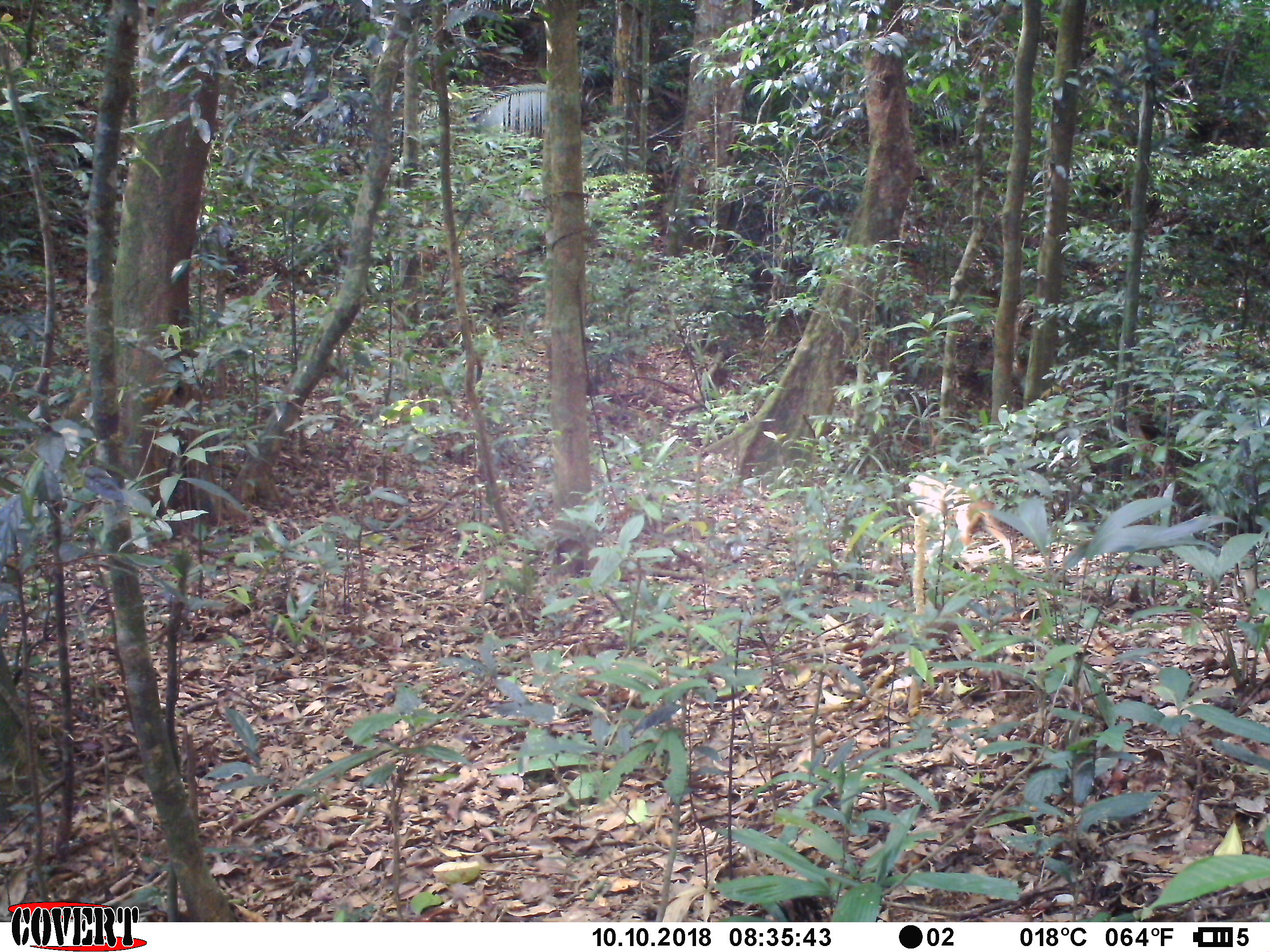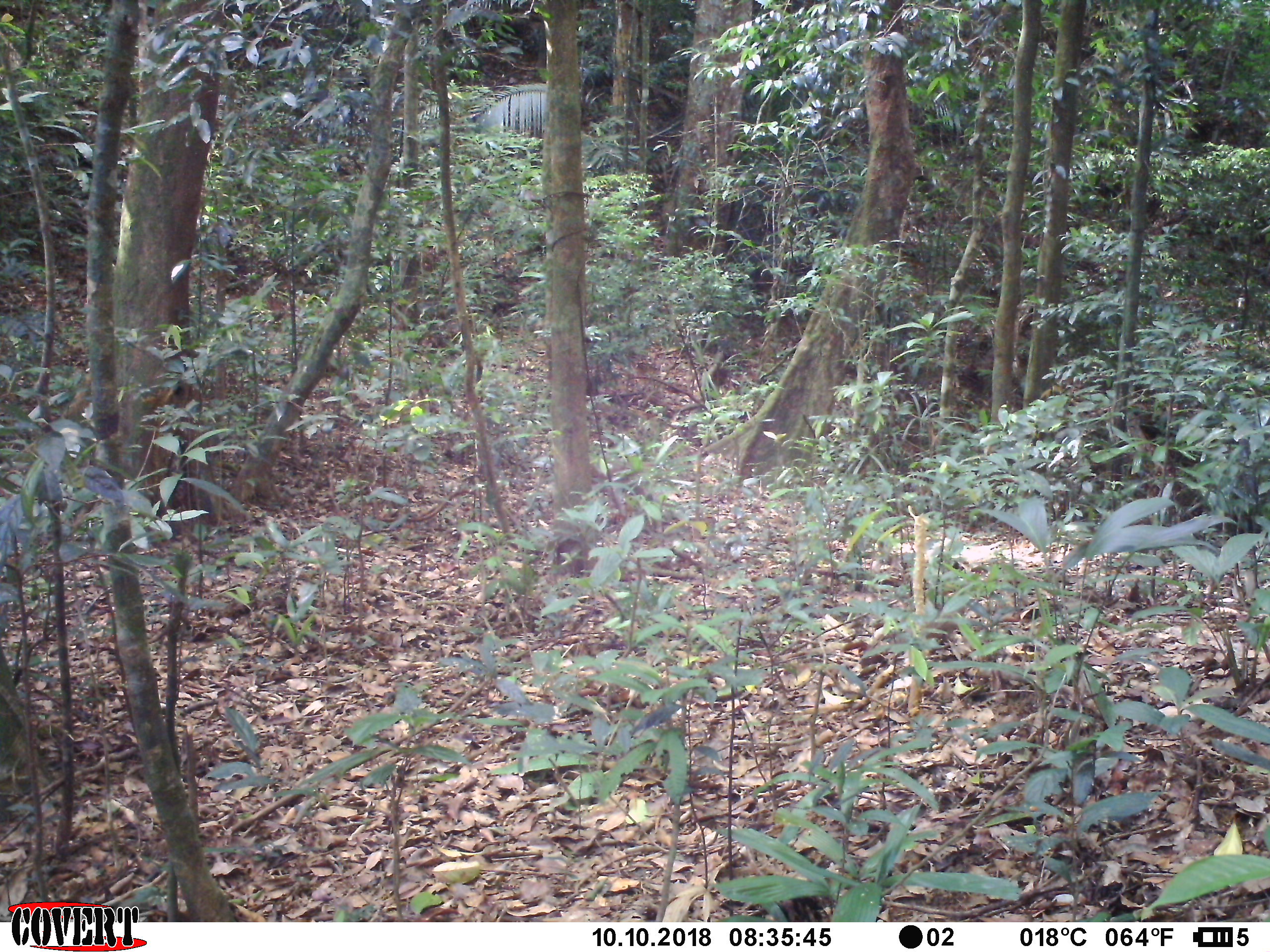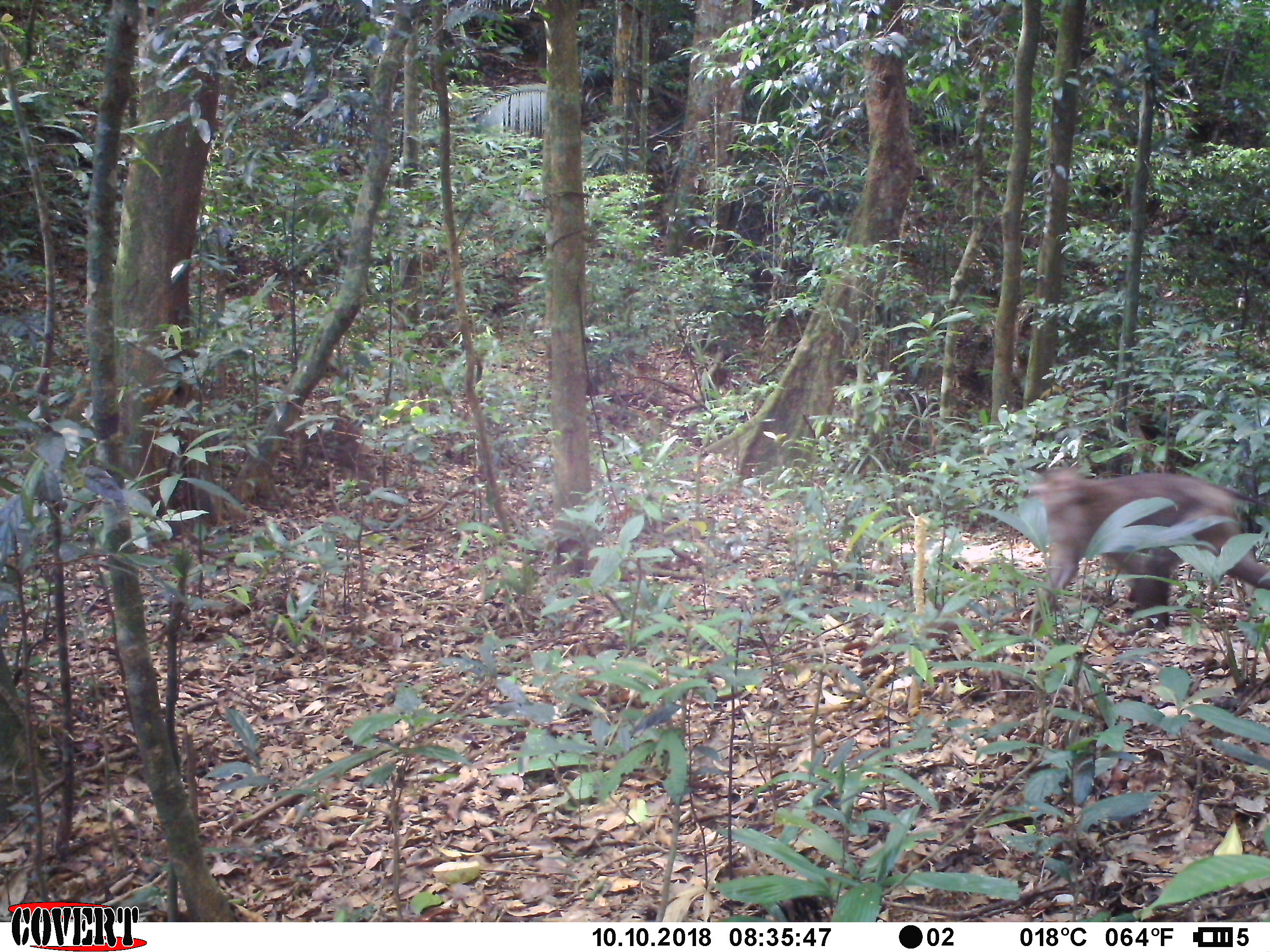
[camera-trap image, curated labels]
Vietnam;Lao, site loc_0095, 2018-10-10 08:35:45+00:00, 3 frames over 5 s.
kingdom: Animalia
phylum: Chordata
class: Mammalia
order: Primates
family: Cercopithecidae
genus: Macaca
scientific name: Macaca nemestrina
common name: pig-tailed macaque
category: pig tailed macaque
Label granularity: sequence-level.